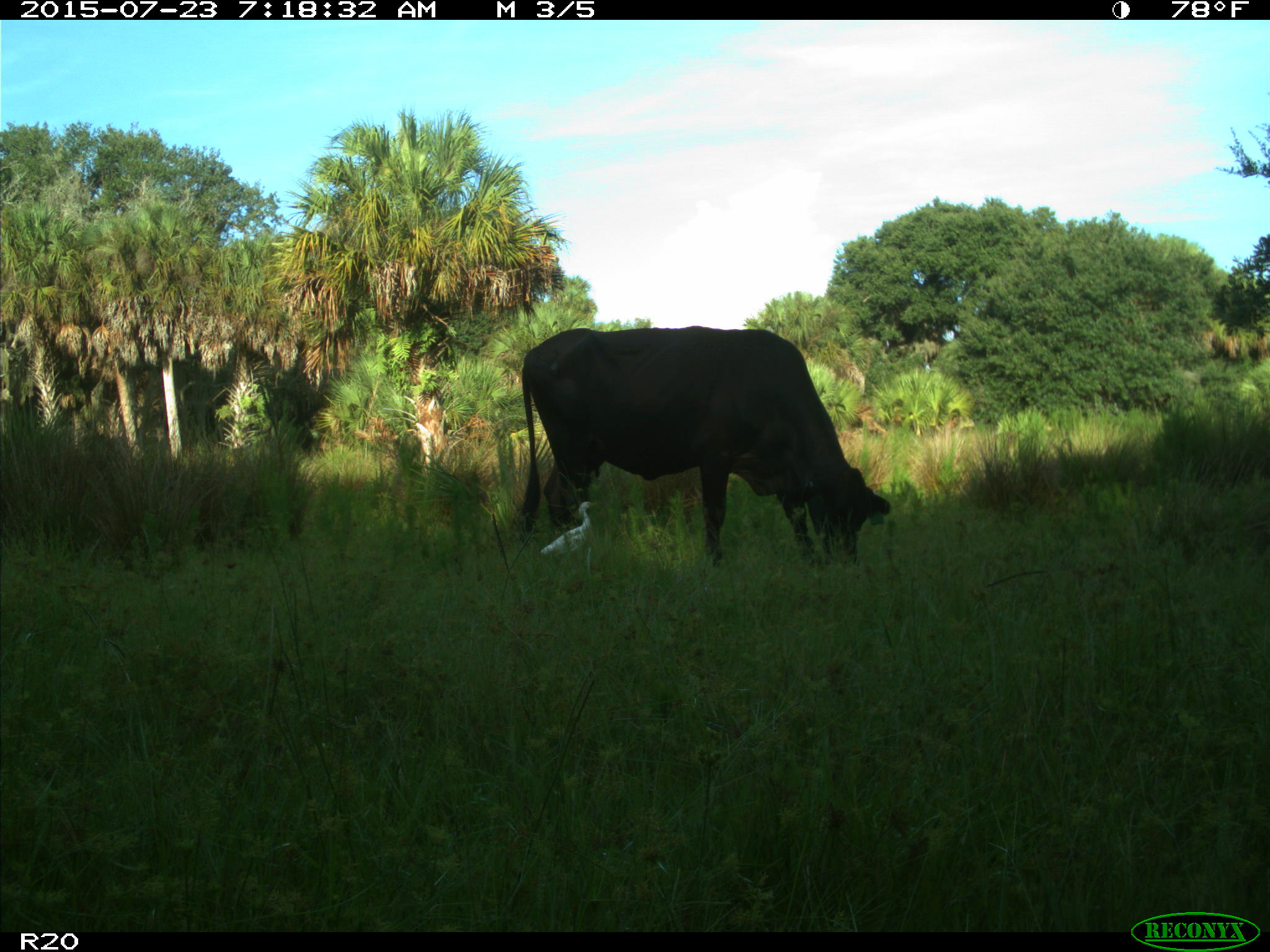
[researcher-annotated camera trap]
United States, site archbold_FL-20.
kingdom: Animalia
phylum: Chordata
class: Mammalia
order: Artiodactyla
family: Bovidae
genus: Bos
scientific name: Bos taurus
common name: domestic cow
Bos taurus (domestic cow).